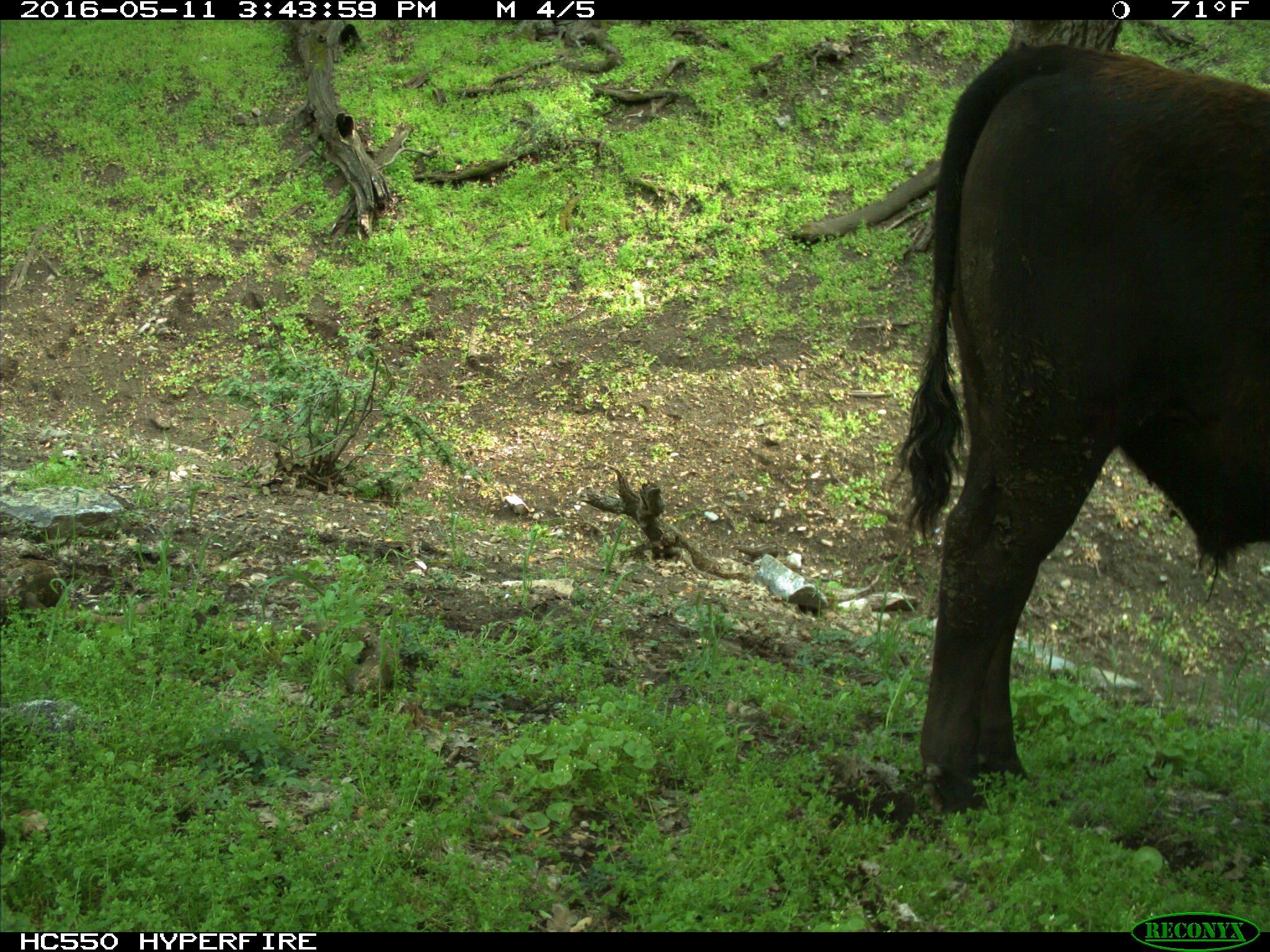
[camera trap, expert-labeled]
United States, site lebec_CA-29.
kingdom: Animalia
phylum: Chordata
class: Mammalia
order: Artiodactyla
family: Bovidae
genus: Bos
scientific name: Bos taurus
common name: domestic cow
Bos taurus (domestic cow).